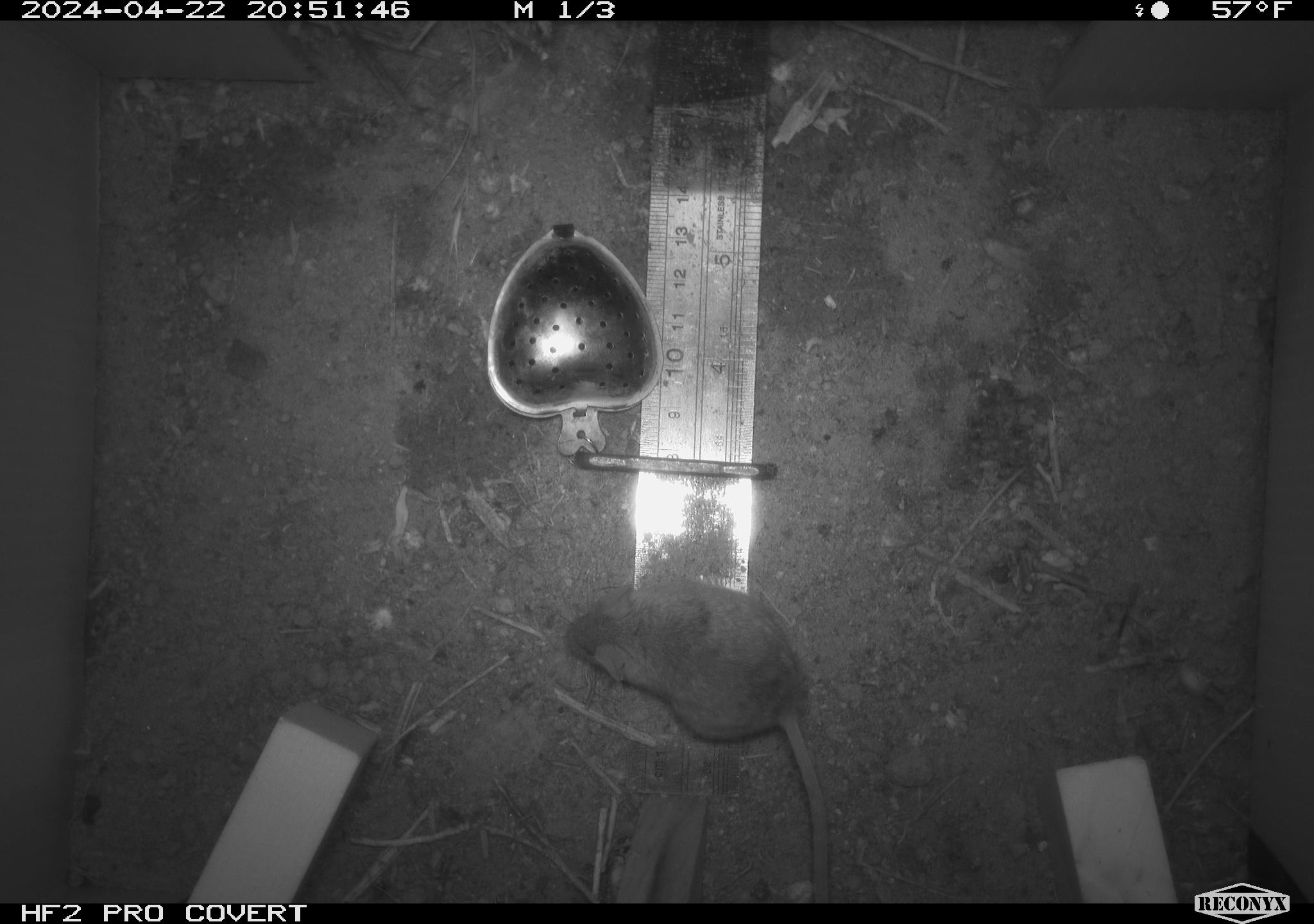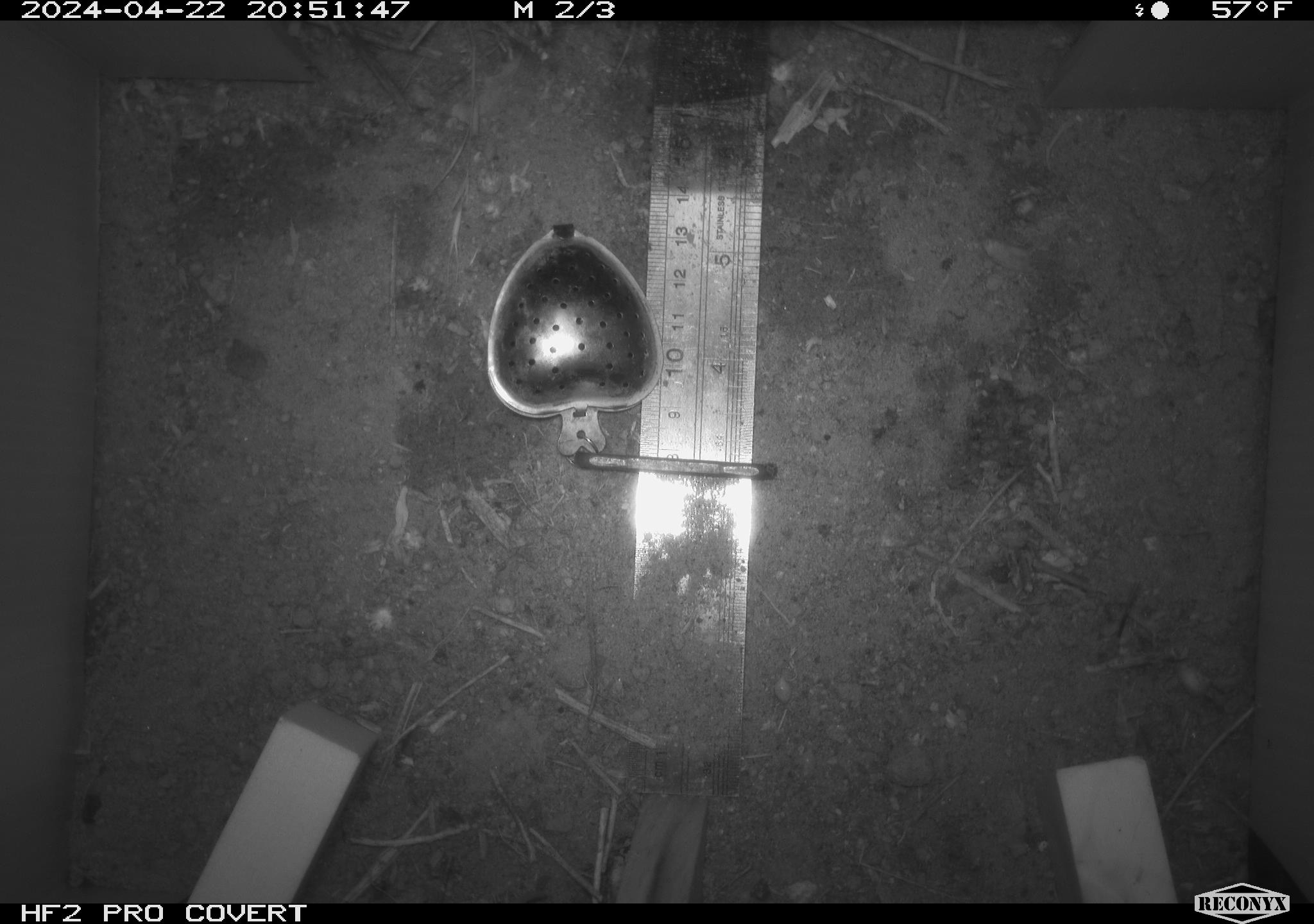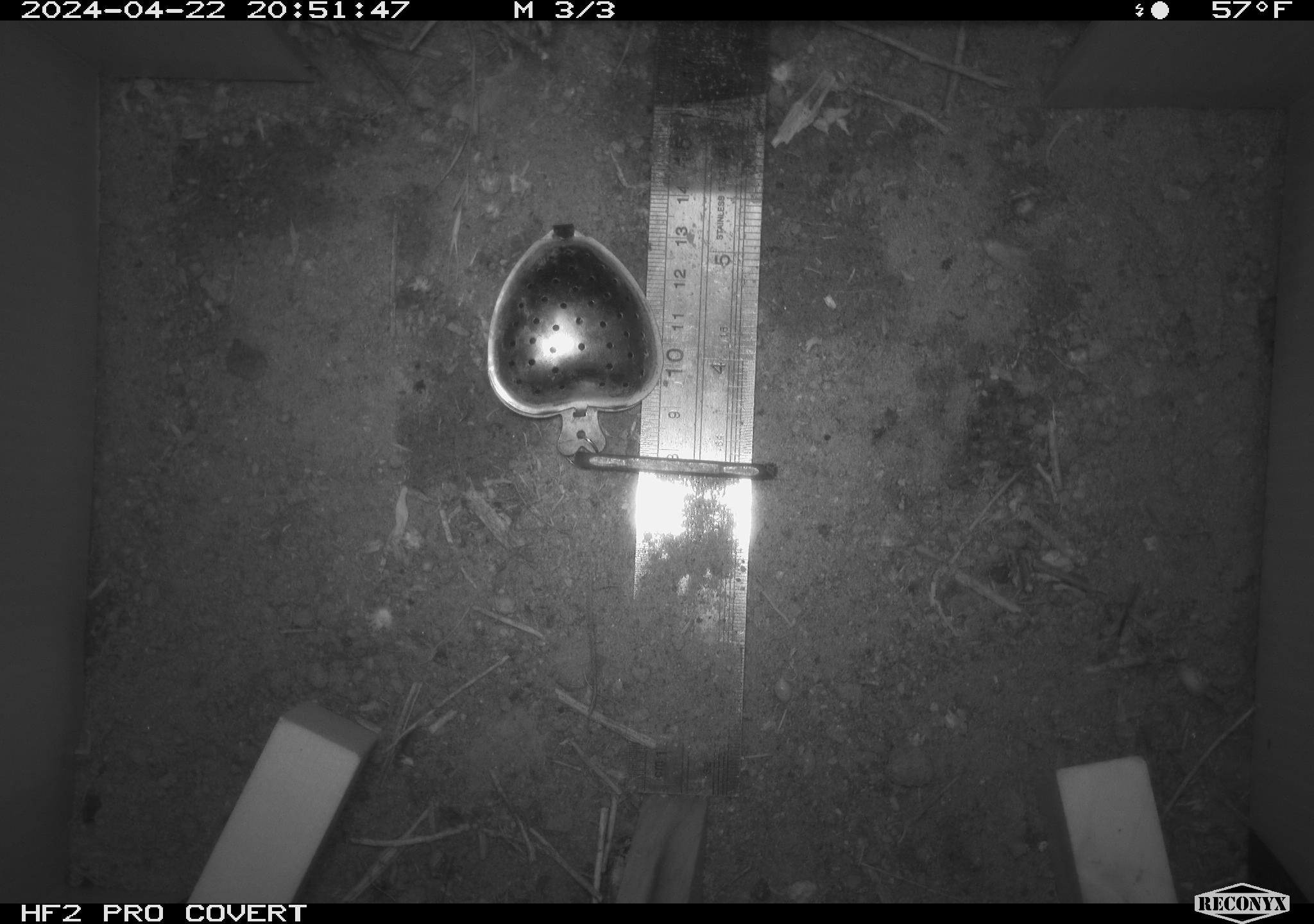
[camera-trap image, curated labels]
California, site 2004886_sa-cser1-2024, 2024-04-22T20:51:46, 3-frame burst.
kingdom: Animalia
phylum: Chordata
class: Mammalia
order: Rodentia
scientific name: Rodentia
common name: rodent